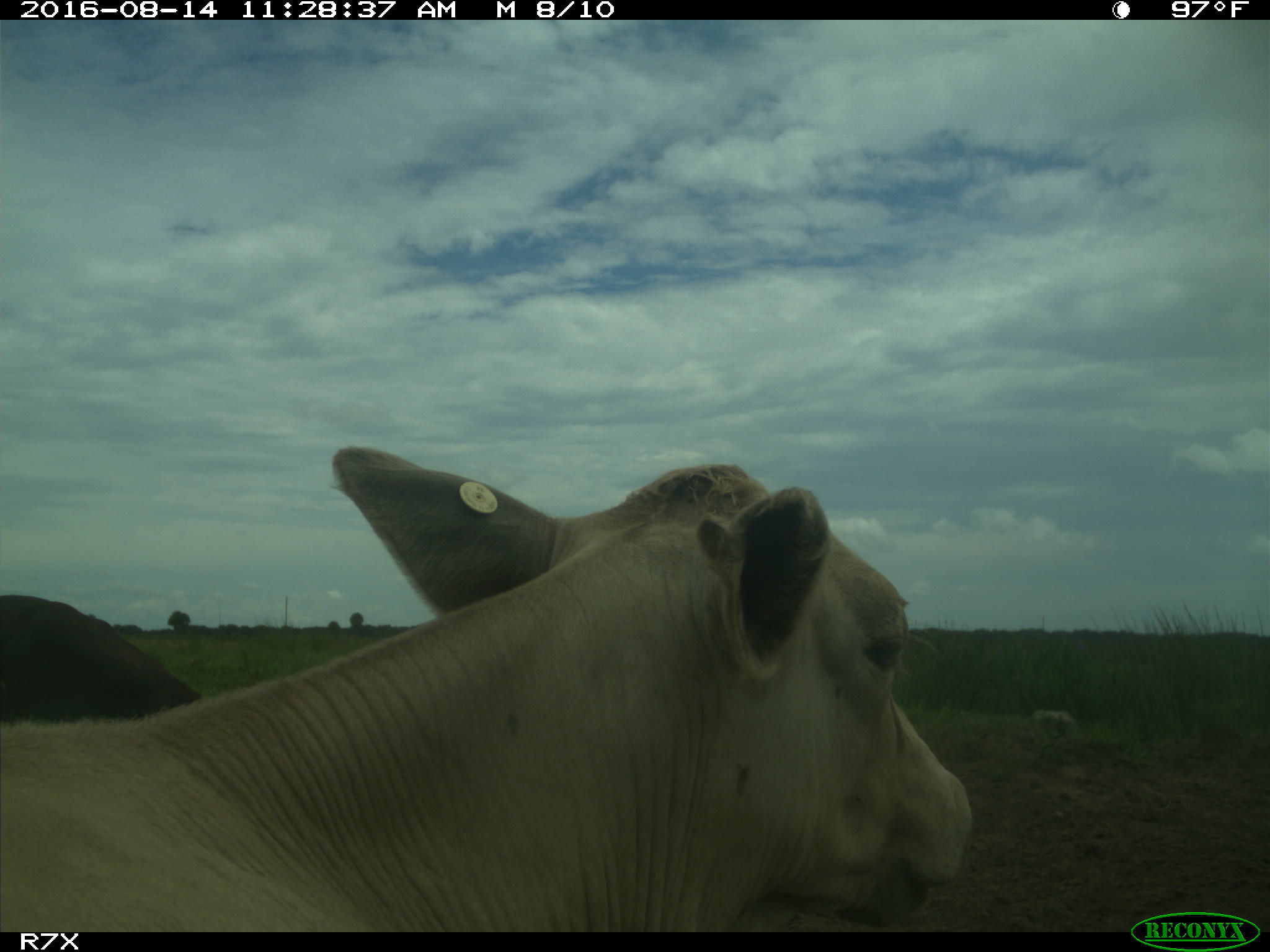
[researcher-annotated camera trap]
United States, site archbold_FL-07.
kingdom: Animalia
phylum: Chordata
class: Mammalia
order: Artiodactyla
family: Bovidae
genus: Bos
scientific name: Bos taurus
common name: domestic cow